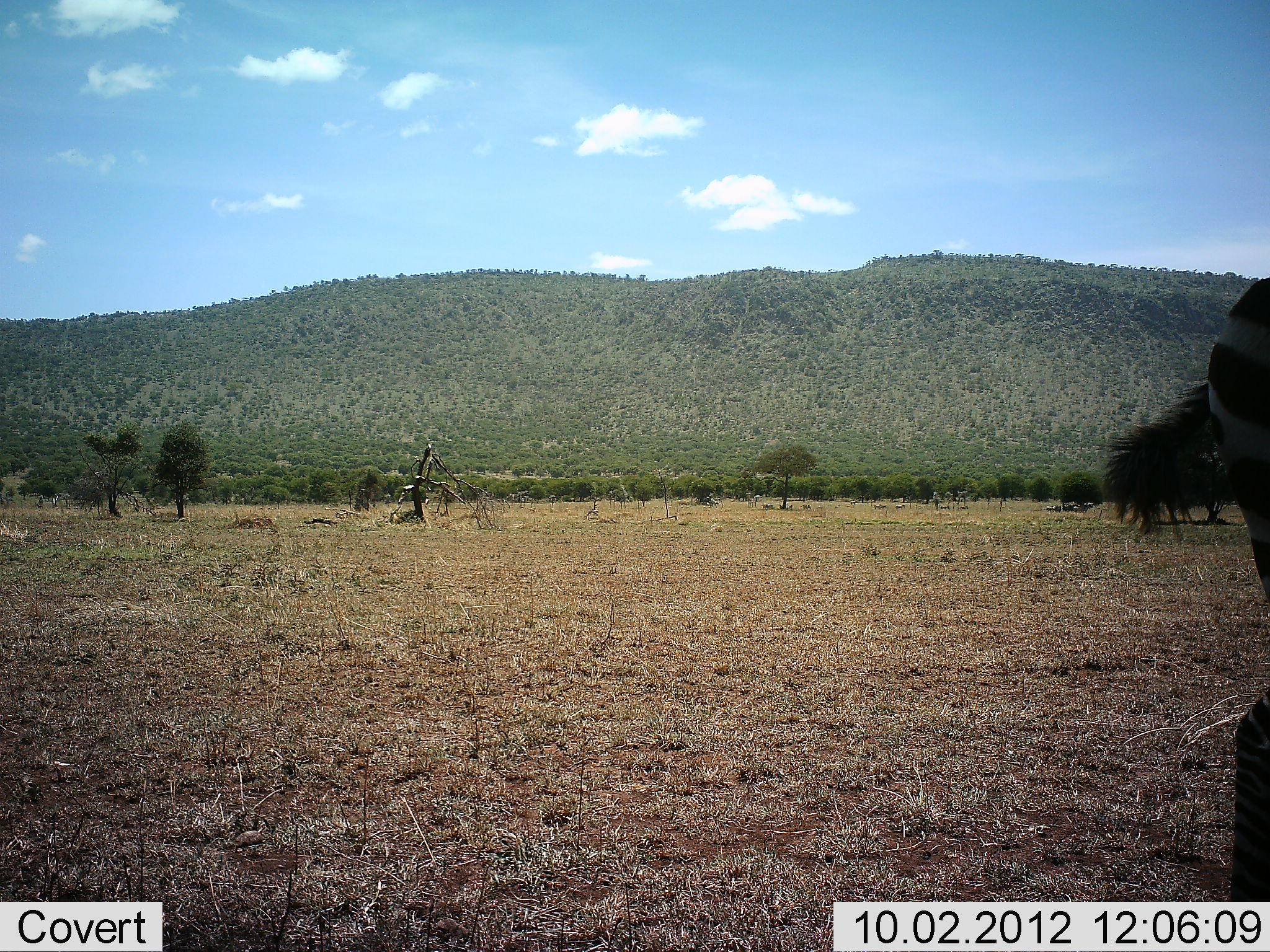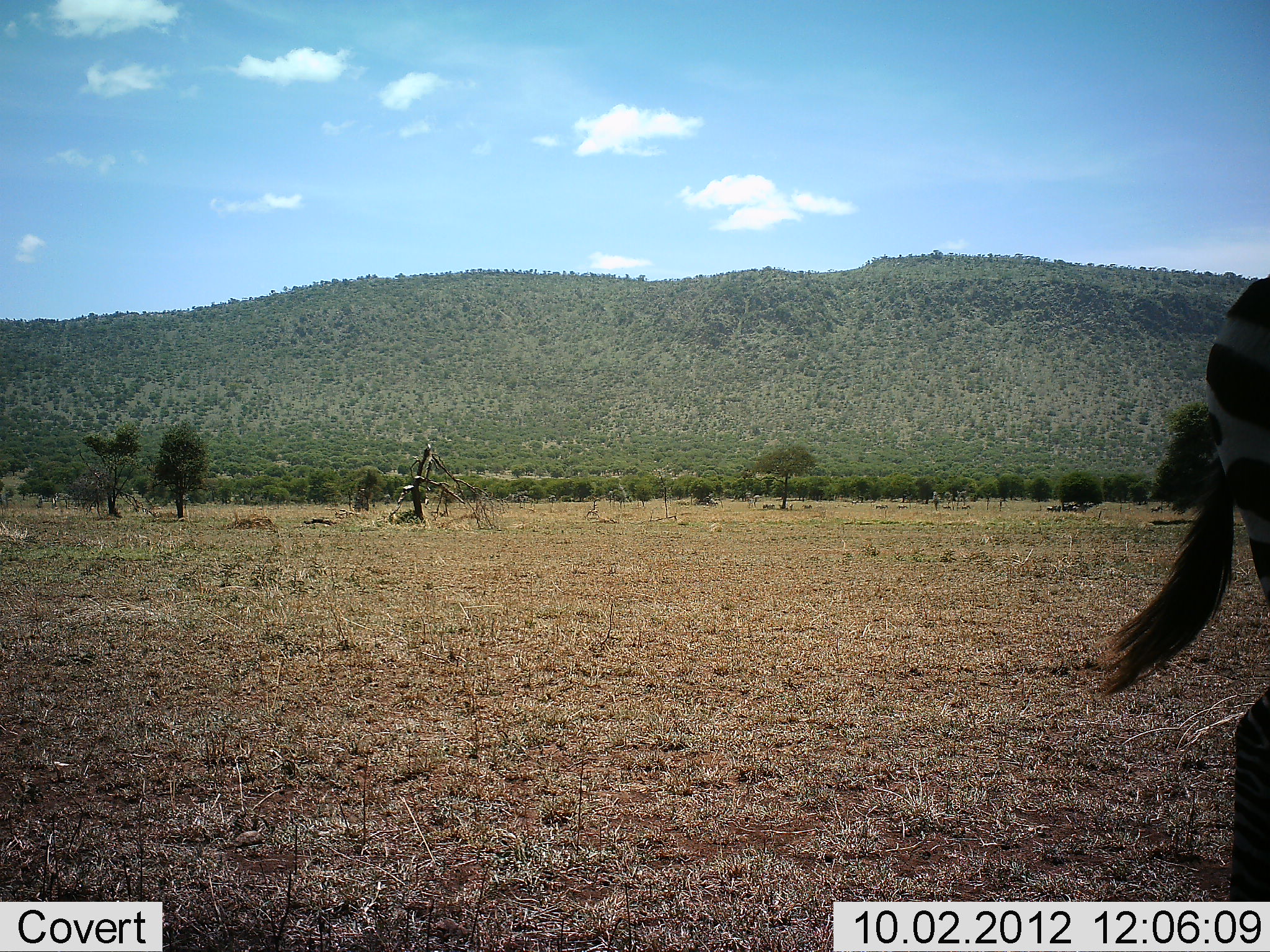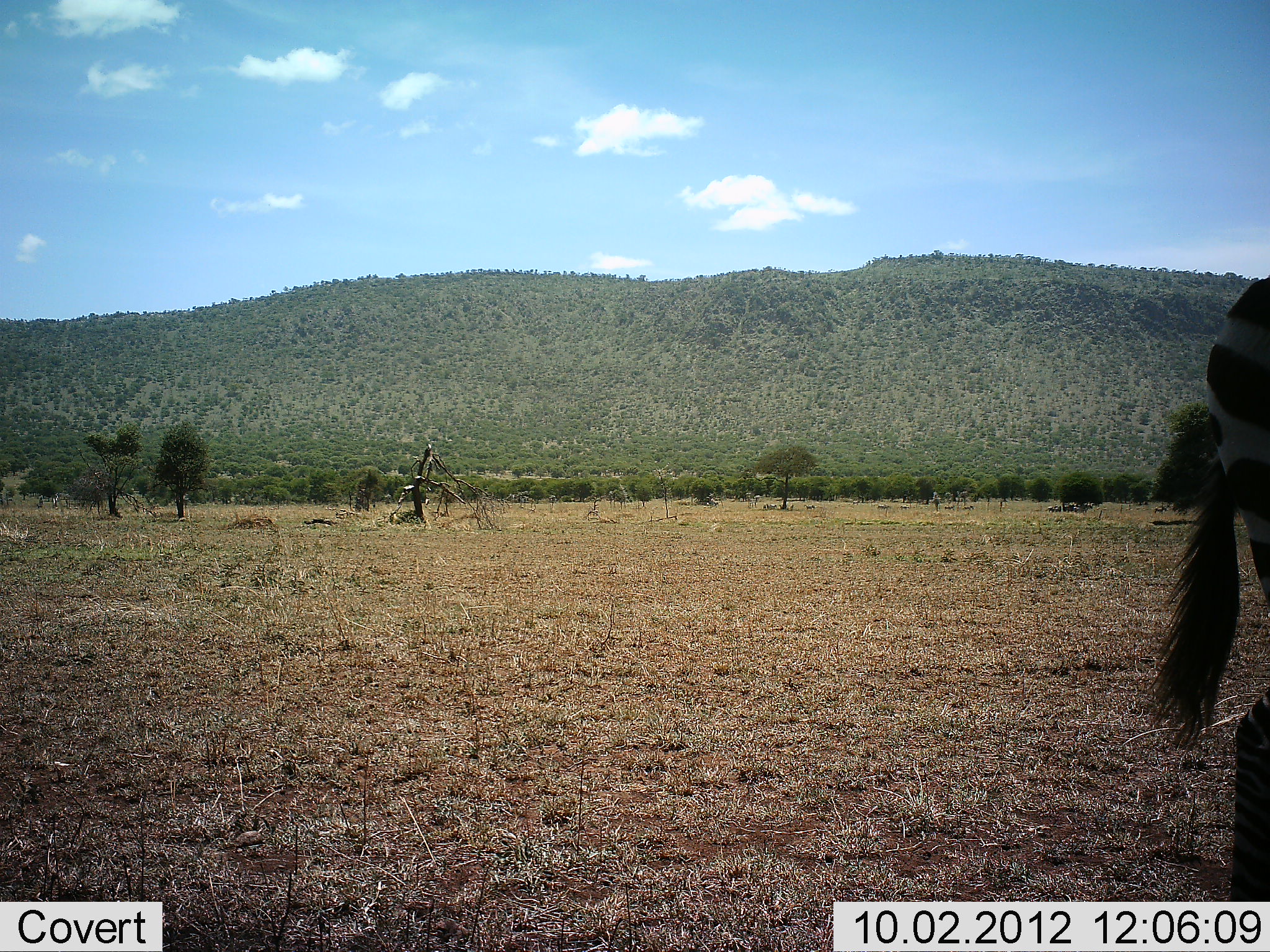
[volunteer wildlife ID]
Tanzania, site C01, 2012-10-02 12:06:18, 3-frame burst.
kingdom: Animalia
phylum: Chordata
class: Mammalia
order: Perissodactyla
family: Equidae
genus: Equus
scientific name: Equus quagga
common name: plains zebra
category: zebra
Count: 1.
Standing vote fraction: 100%.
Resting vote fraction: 0%.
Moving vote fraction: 0%.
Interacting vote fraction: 0%.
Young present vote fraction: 0%.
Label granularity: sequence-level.